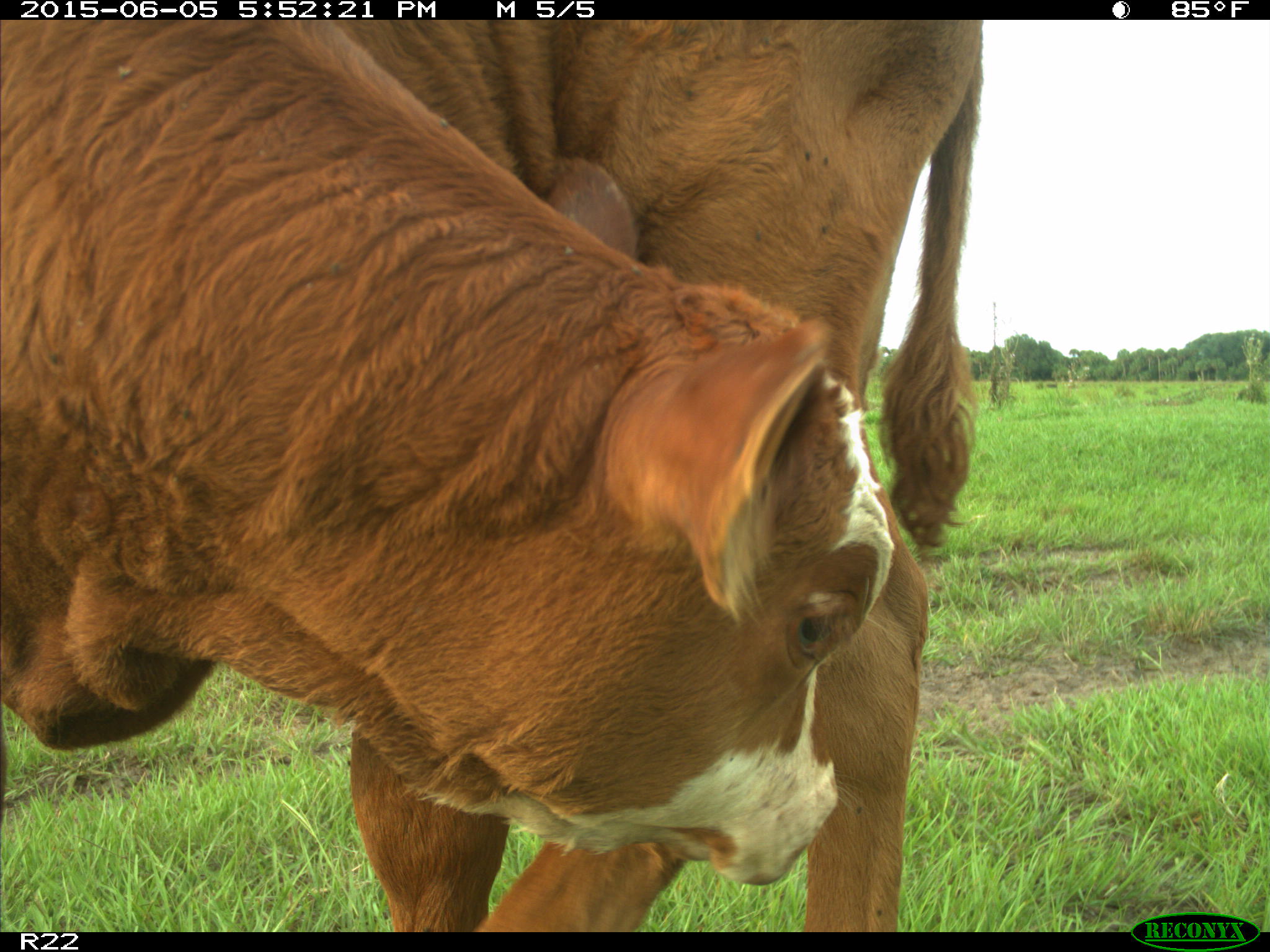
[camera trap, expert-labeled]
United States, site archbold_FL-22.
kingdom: Animalia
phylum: Chordata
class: Mammalia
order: Artiodactyla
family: Bovidae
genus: Bos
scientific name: Bos taurus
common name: domestic cow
Bos taurus (domestic cow).